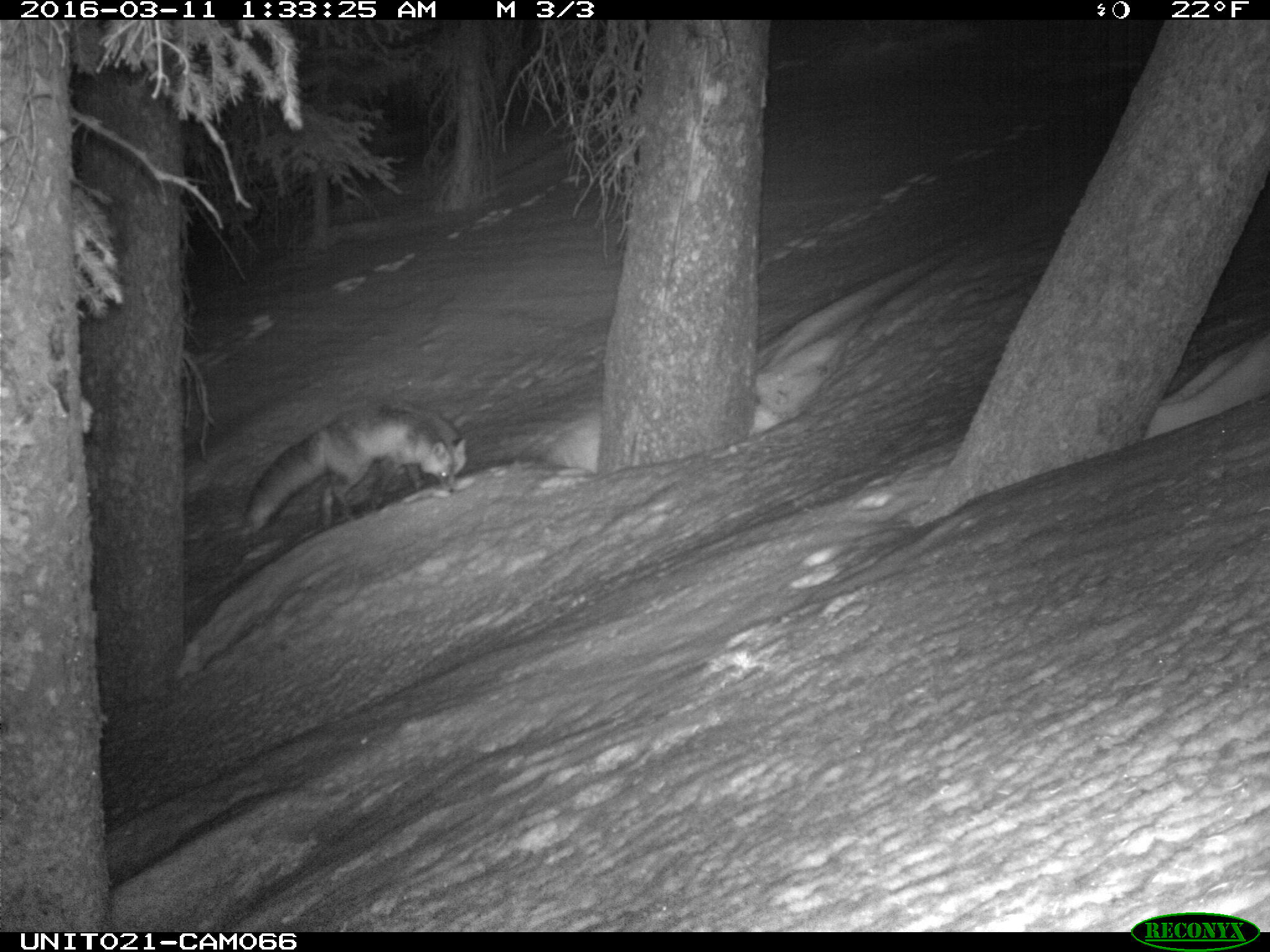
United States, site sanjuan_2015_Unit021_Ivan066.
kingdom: Animalia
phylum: Chordata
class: Mammalia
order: Carnivora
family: Canidae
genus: Vulpes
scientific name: Vulpes vulpes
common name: red fox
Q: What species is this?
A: Vulpes vulpes (red fox).